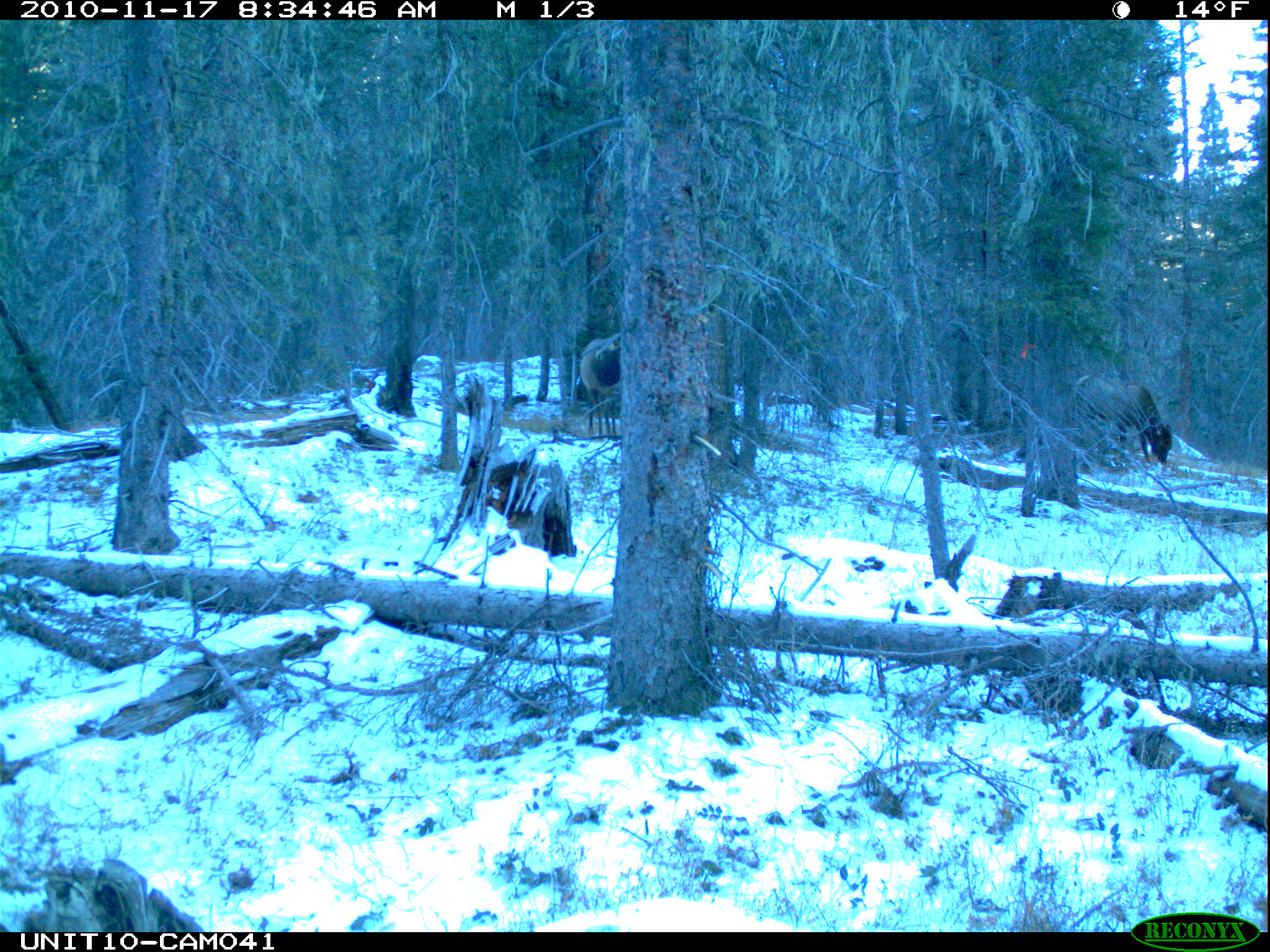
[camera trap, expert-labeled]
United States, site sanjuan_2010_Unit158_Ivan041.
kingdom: Animalia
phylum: Chordata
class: Mammalia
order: Artiodactyla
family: Cervidae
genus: Cervus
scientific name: Cervus elaphus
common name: red deer